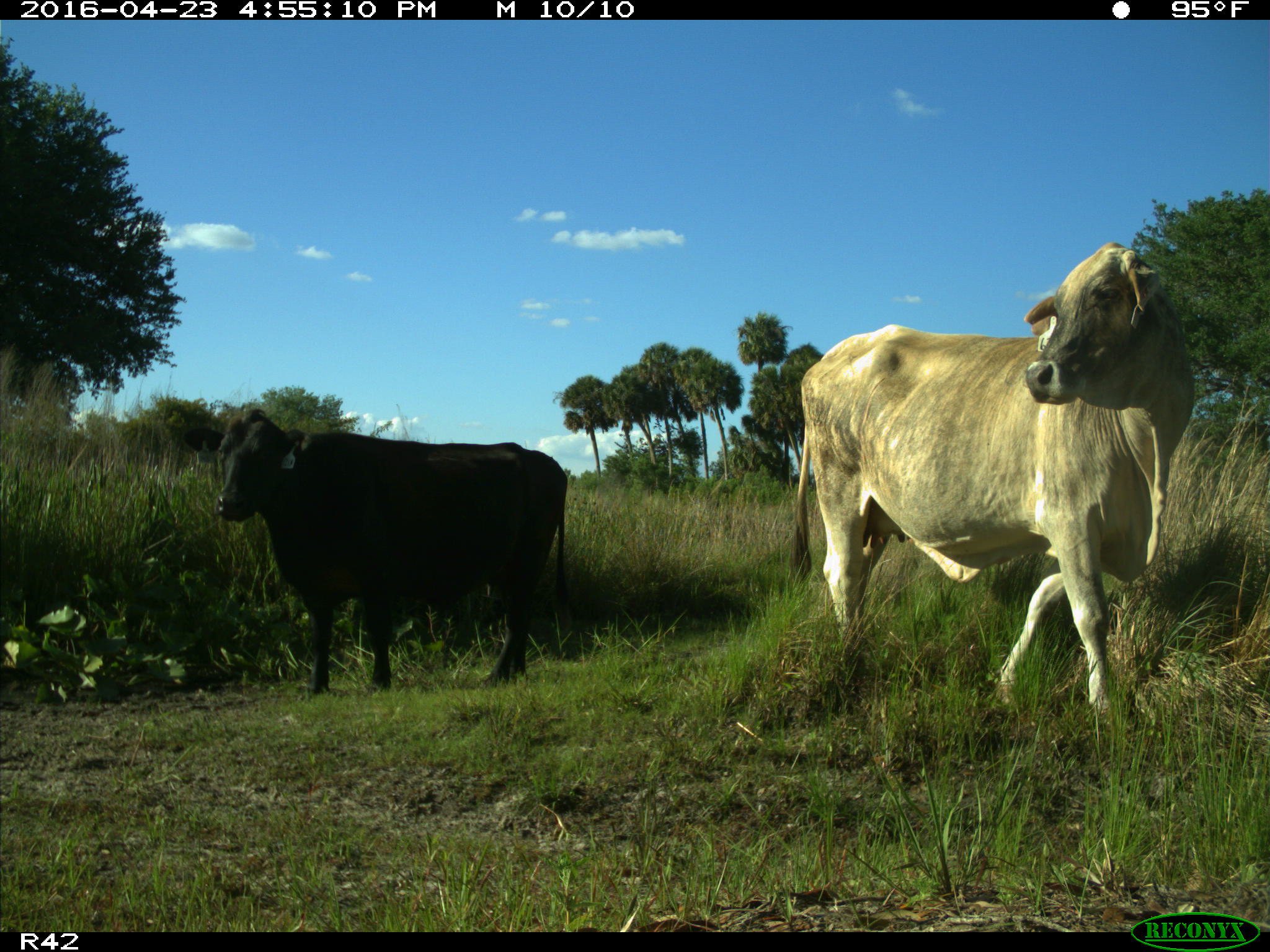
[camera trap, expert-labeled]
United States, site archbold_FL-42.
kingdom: Animalia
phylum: Chordata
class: Mammalia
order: Artiodactyla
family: Bovidae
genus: Bos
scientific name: Bos taurus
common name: domestic cow